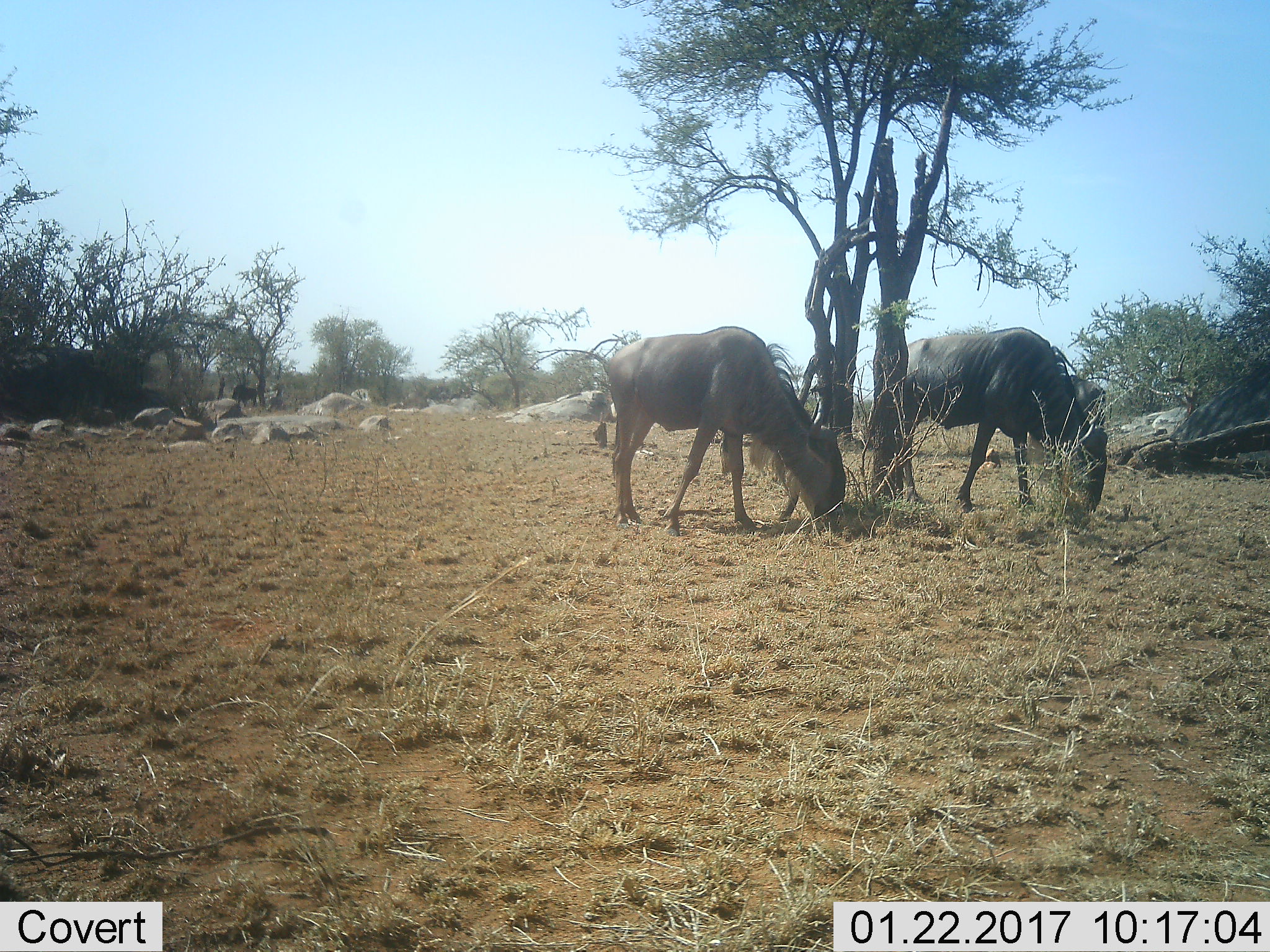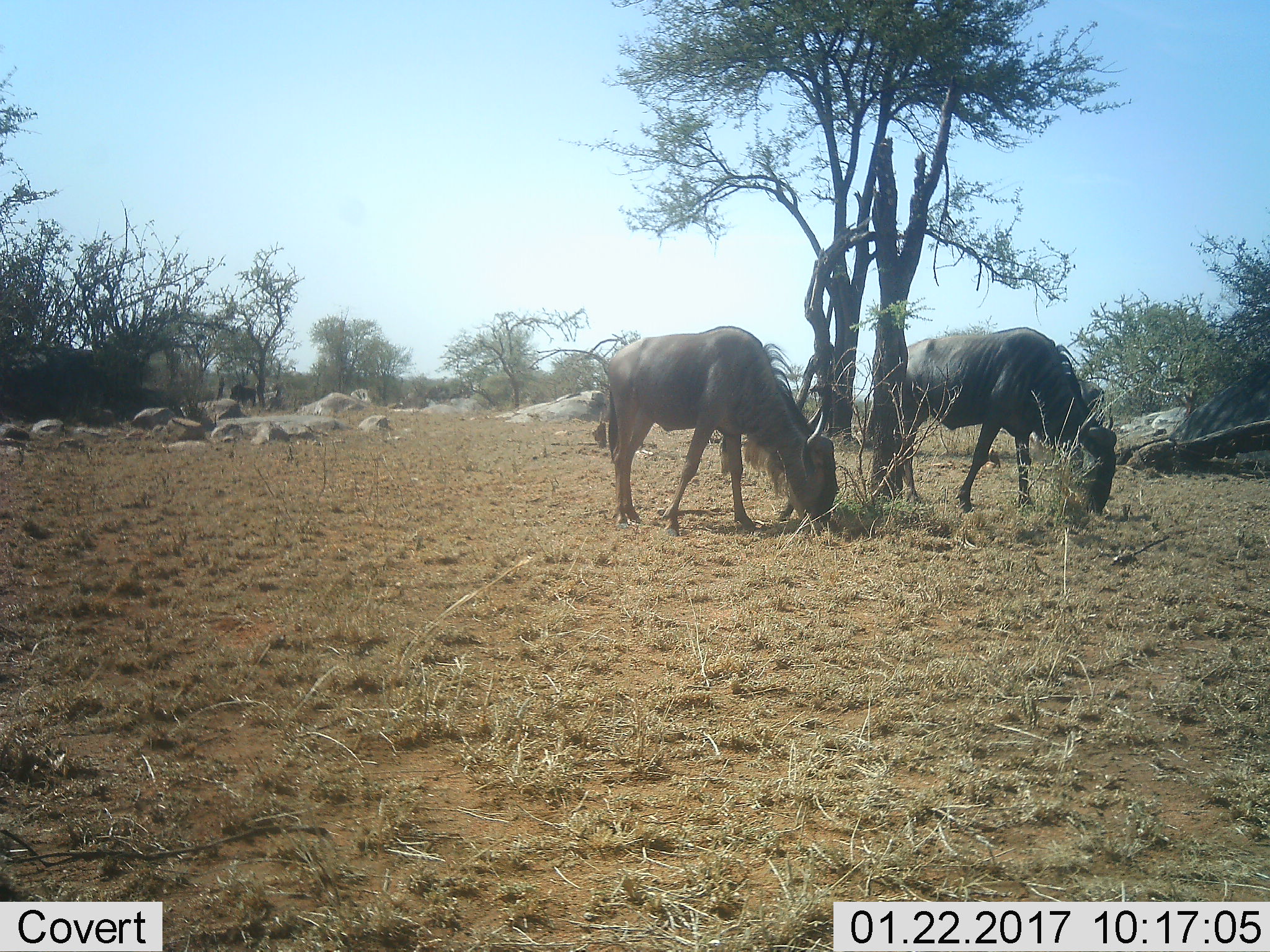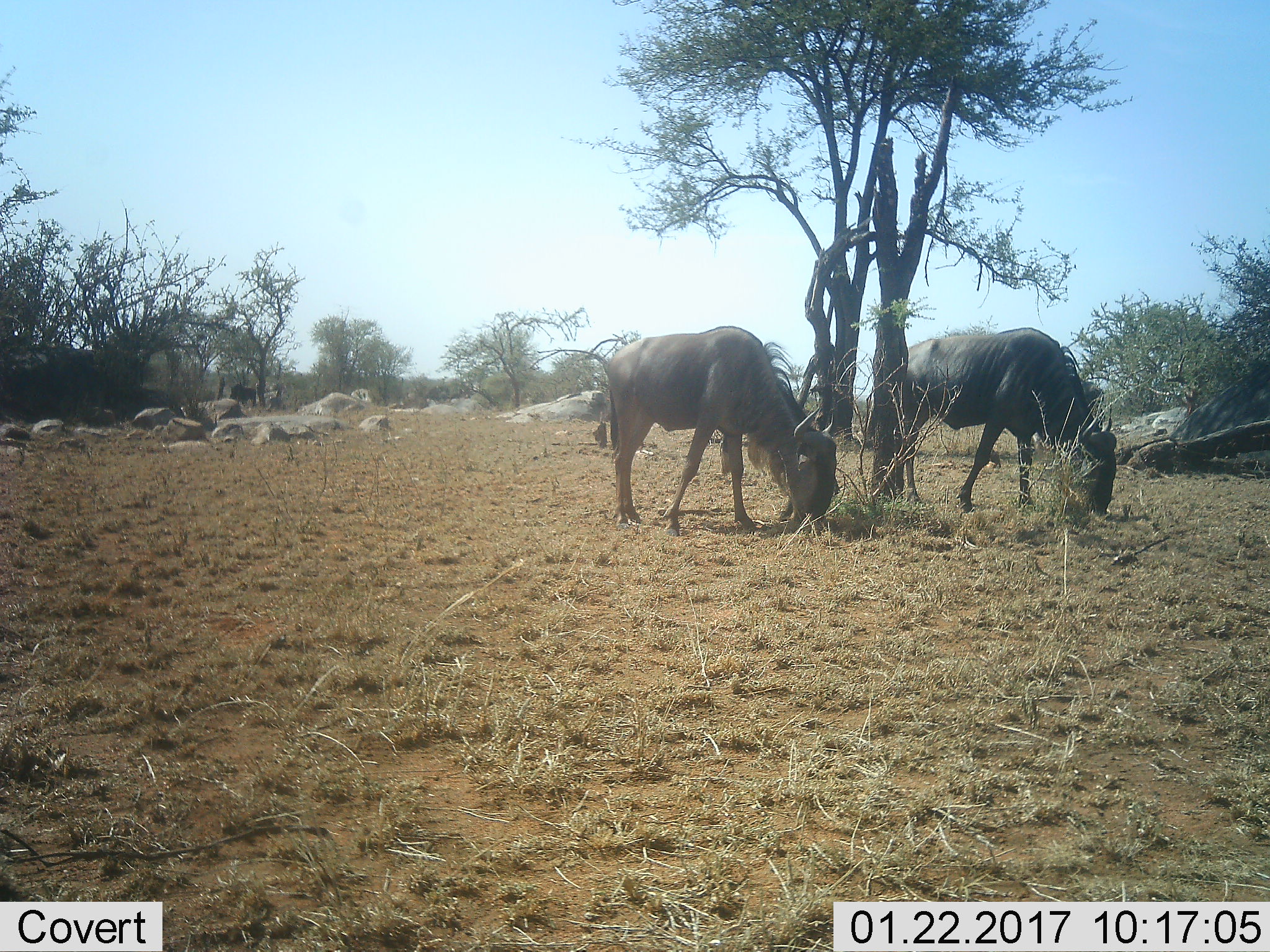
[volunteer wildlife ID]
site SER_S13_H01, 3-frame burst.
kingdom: Animalia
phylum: Chordata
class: Mammalia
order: Artiodactyla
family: Bovidae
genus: Connochaetes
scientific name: Connochaetes taurinus taurinus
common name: blue wildebeest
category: wildebeestblue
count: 3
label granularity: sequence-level